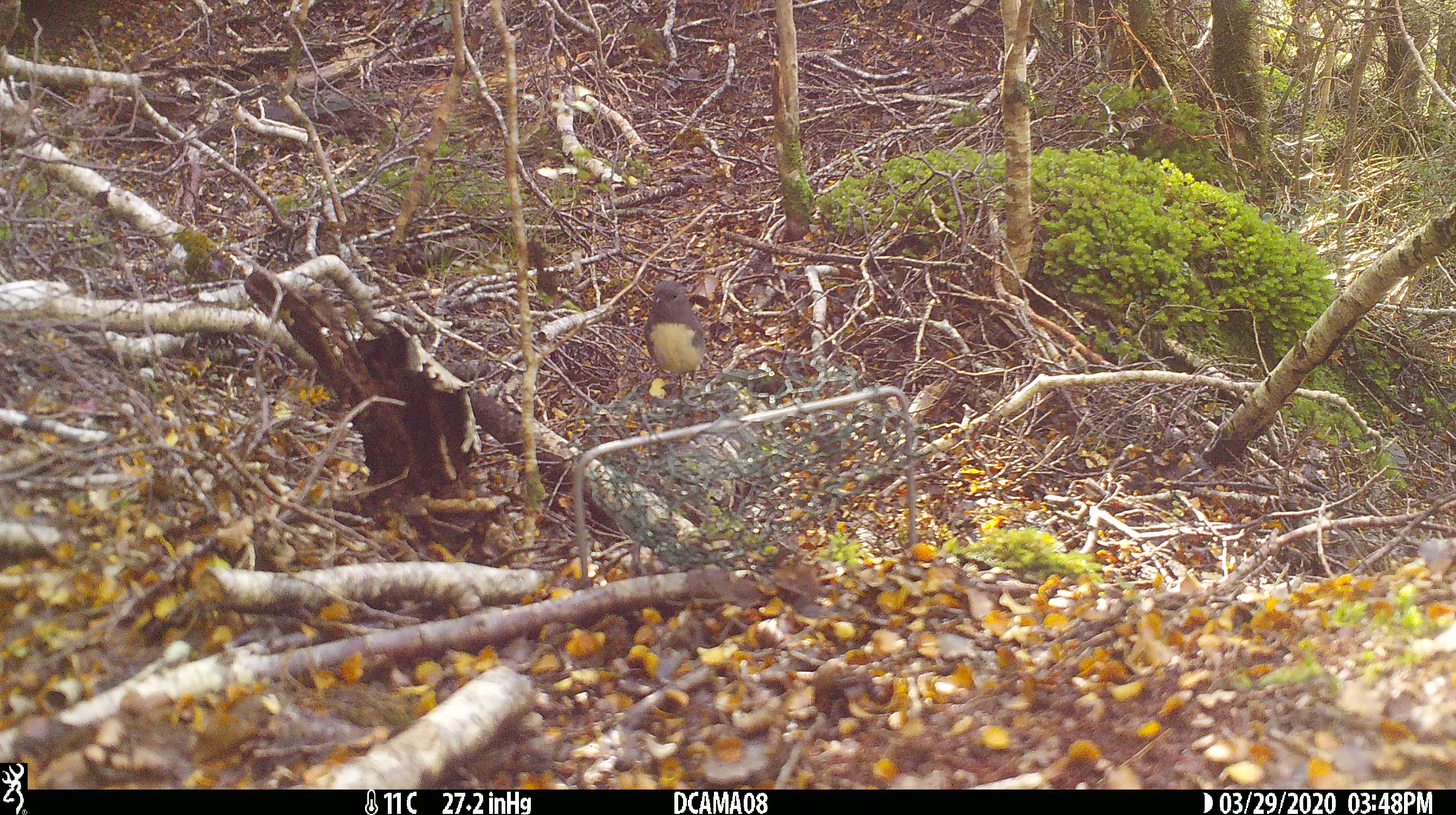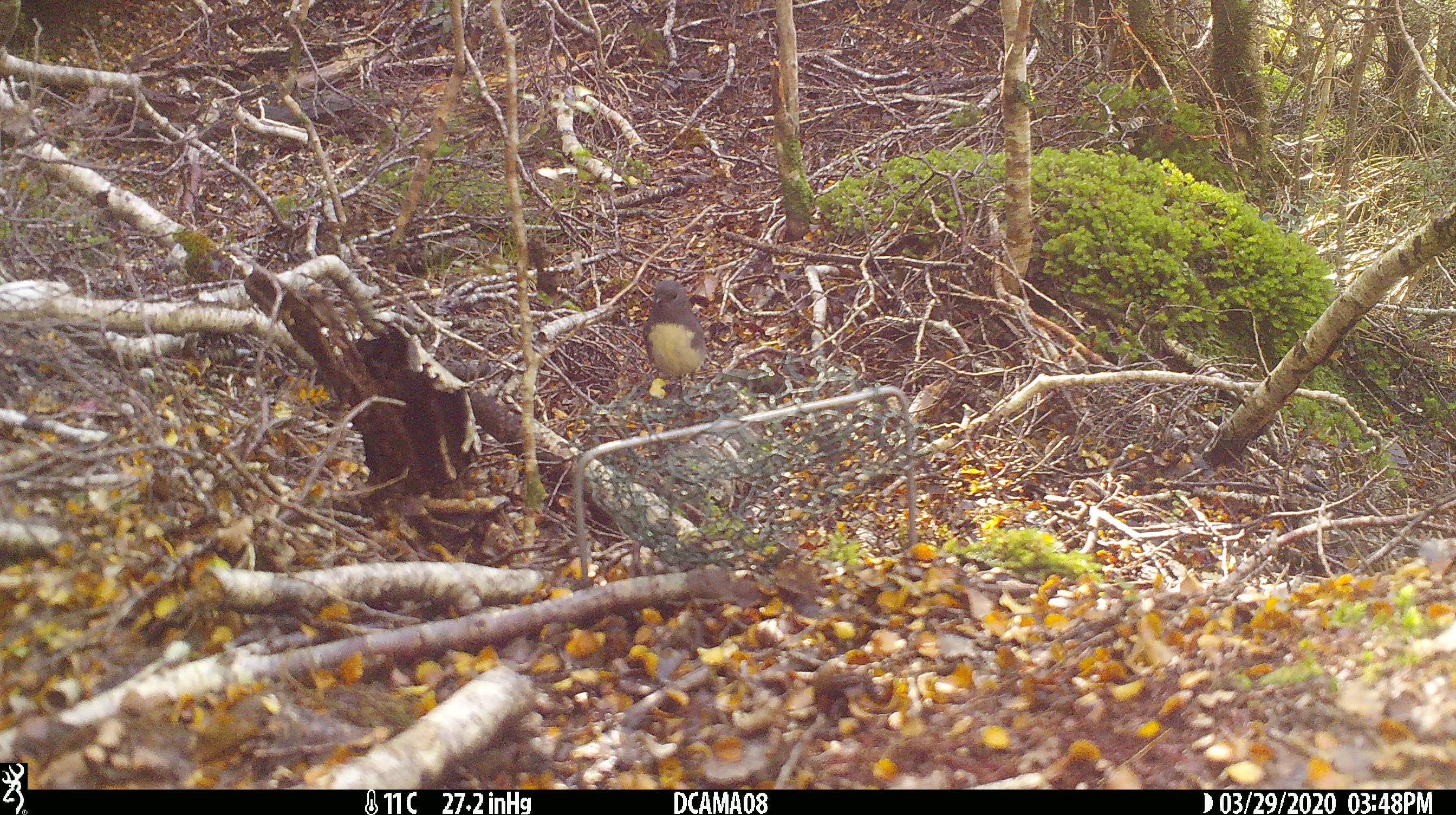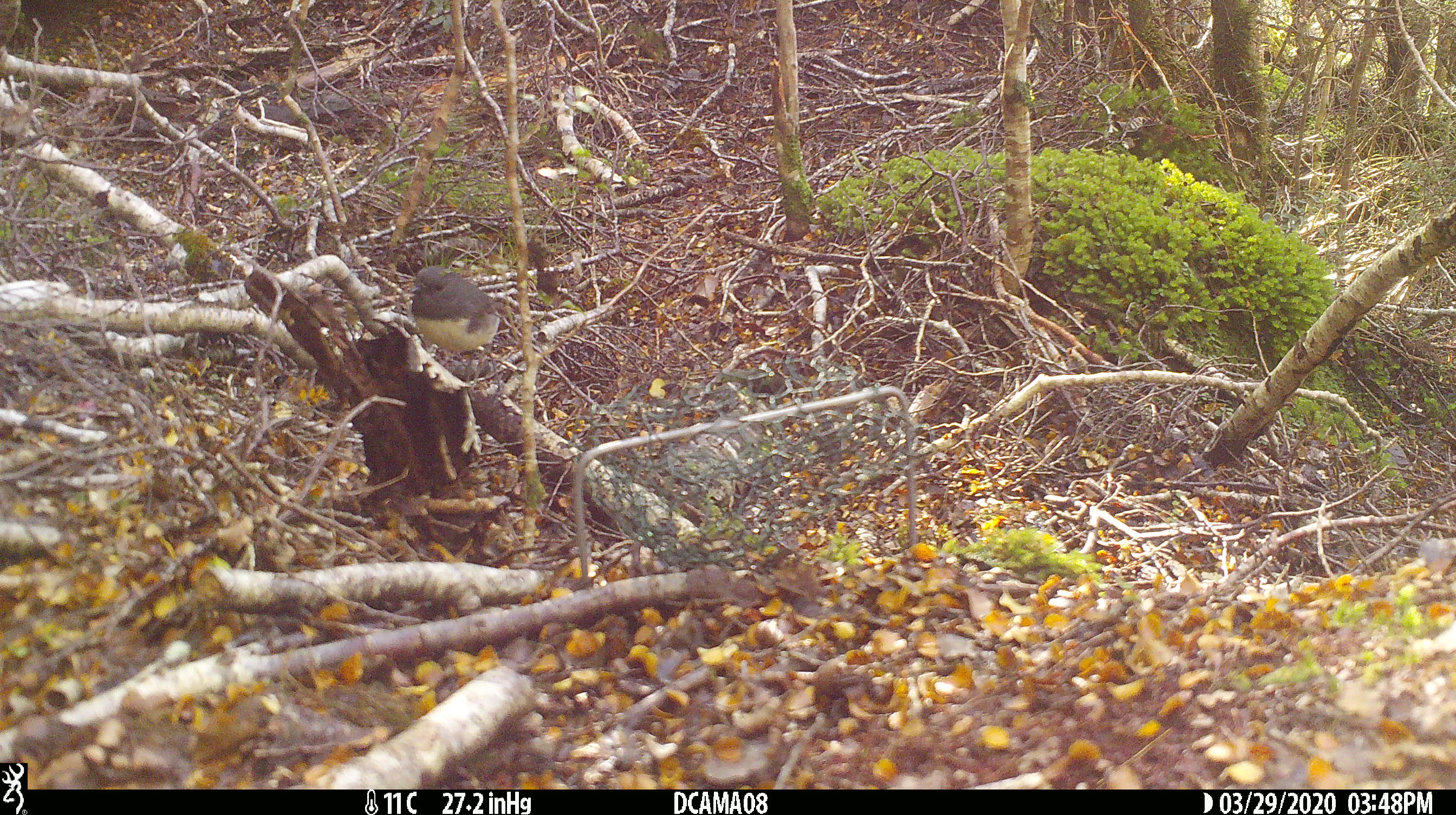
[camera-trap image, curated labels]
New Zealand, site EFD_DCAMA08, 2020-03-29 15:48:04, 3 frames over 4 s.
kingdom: Animalia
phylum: Chordata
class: Aves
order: Passeriformes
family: Petroicidae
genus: Petroica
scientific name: Petroica australis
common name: new zealand robin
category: robin